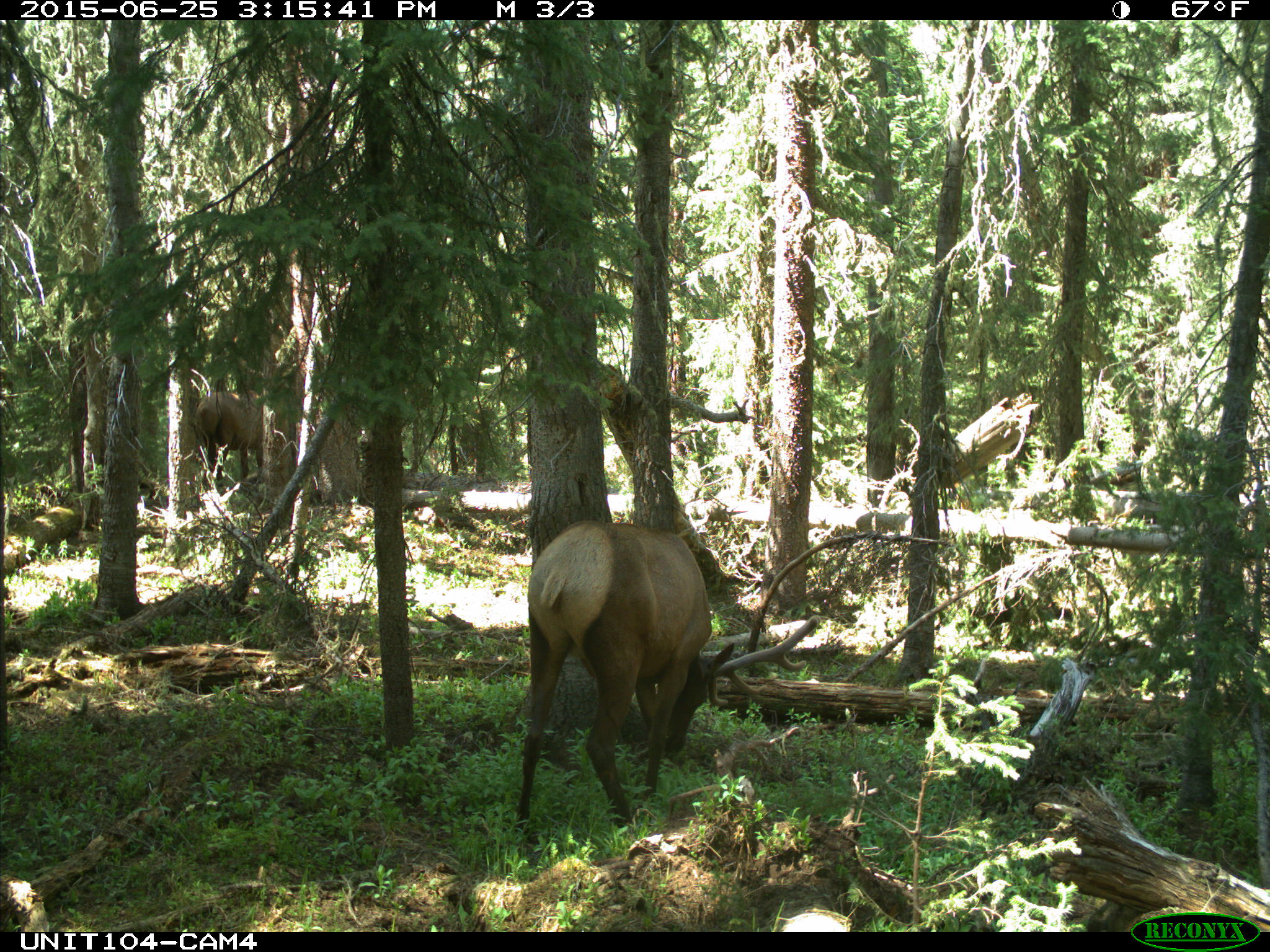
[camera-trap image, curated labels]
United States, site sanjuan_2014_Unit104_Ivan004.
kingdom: Animalia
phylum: Chordata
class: Mammalia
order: Artiodactyla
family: Cervidae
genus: Cervus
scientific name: Cervus elaphus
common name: red deer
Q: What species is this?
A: Cervus elaphus (red deer).